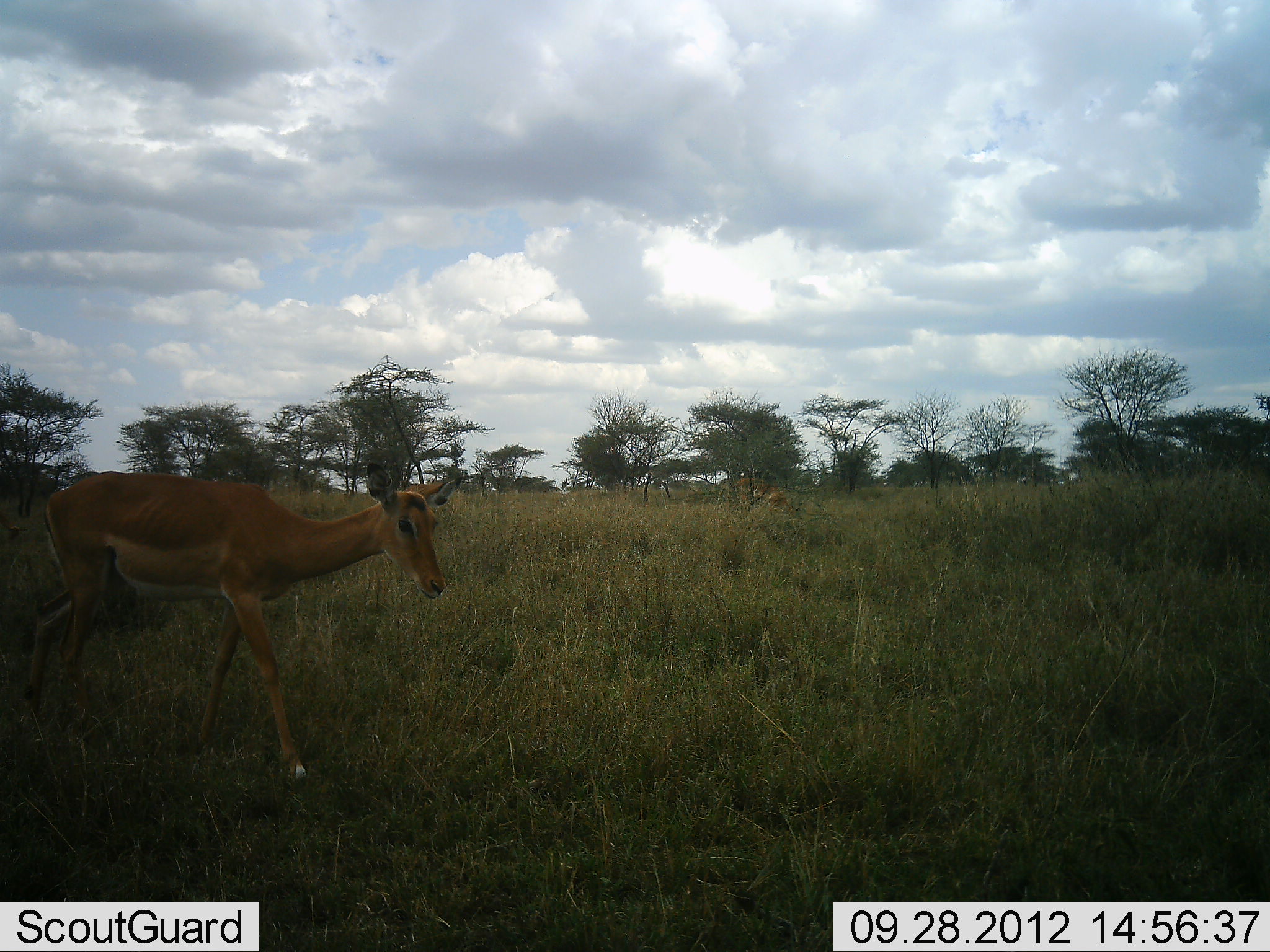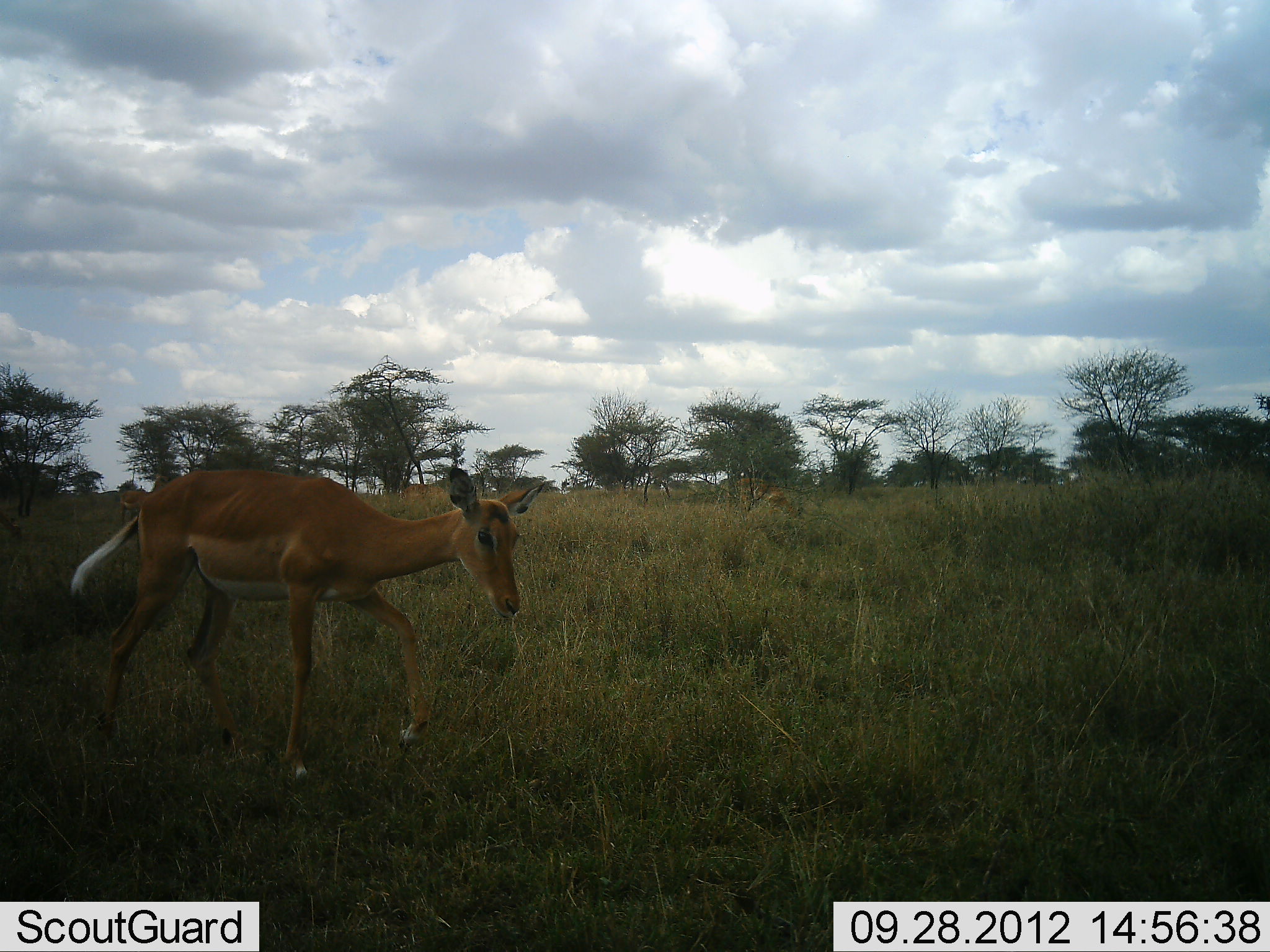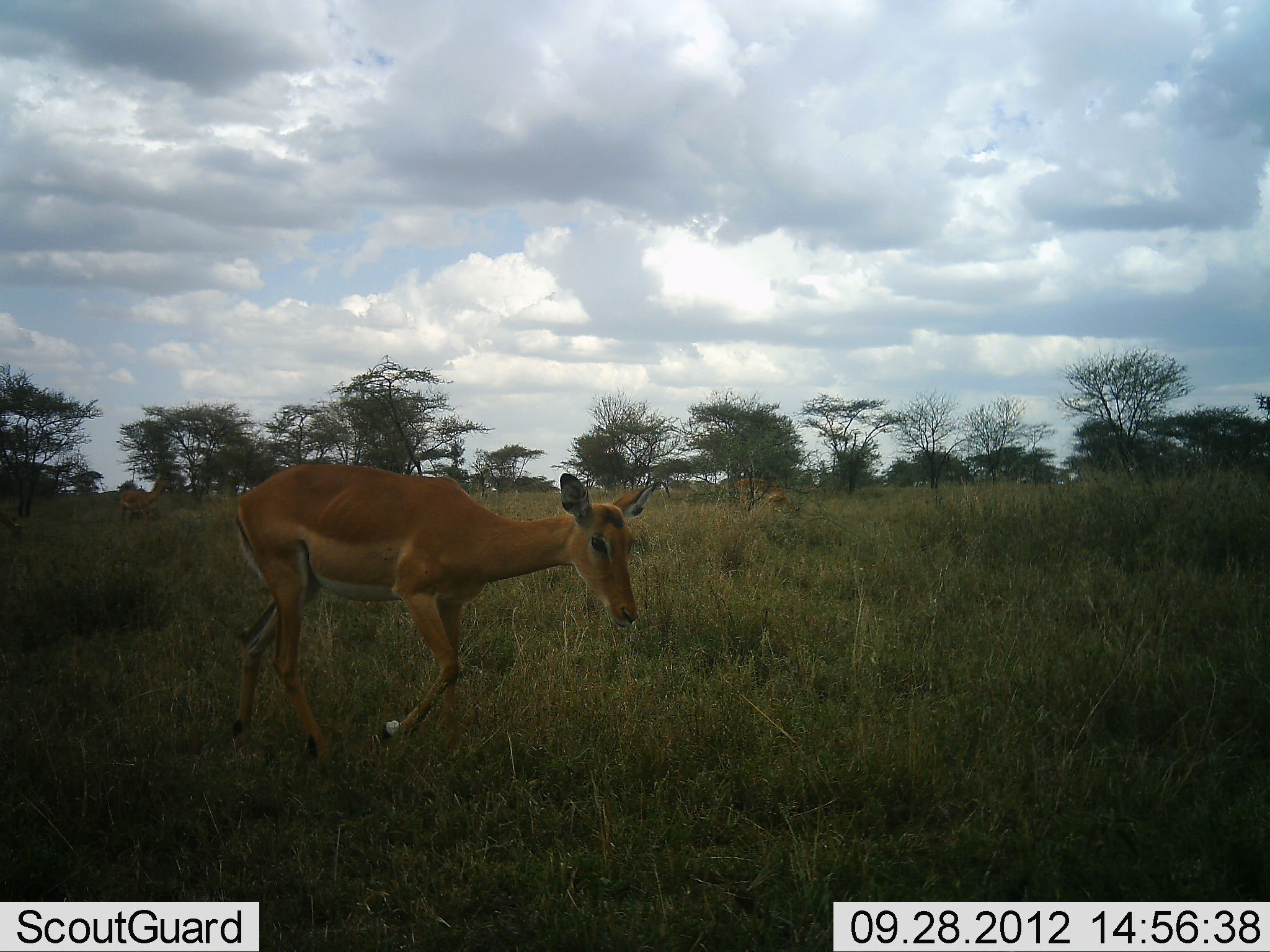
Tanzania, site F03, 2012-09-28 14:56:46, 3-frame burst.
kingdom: Animalia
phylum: Chordata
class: Mammalia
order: Artiodactyla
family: Bovidae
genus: Aepyceros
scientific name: Aepyceros melampus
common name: impala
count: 3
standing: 30%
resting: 0%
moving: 100%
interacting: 0%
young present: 0%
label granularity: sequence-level